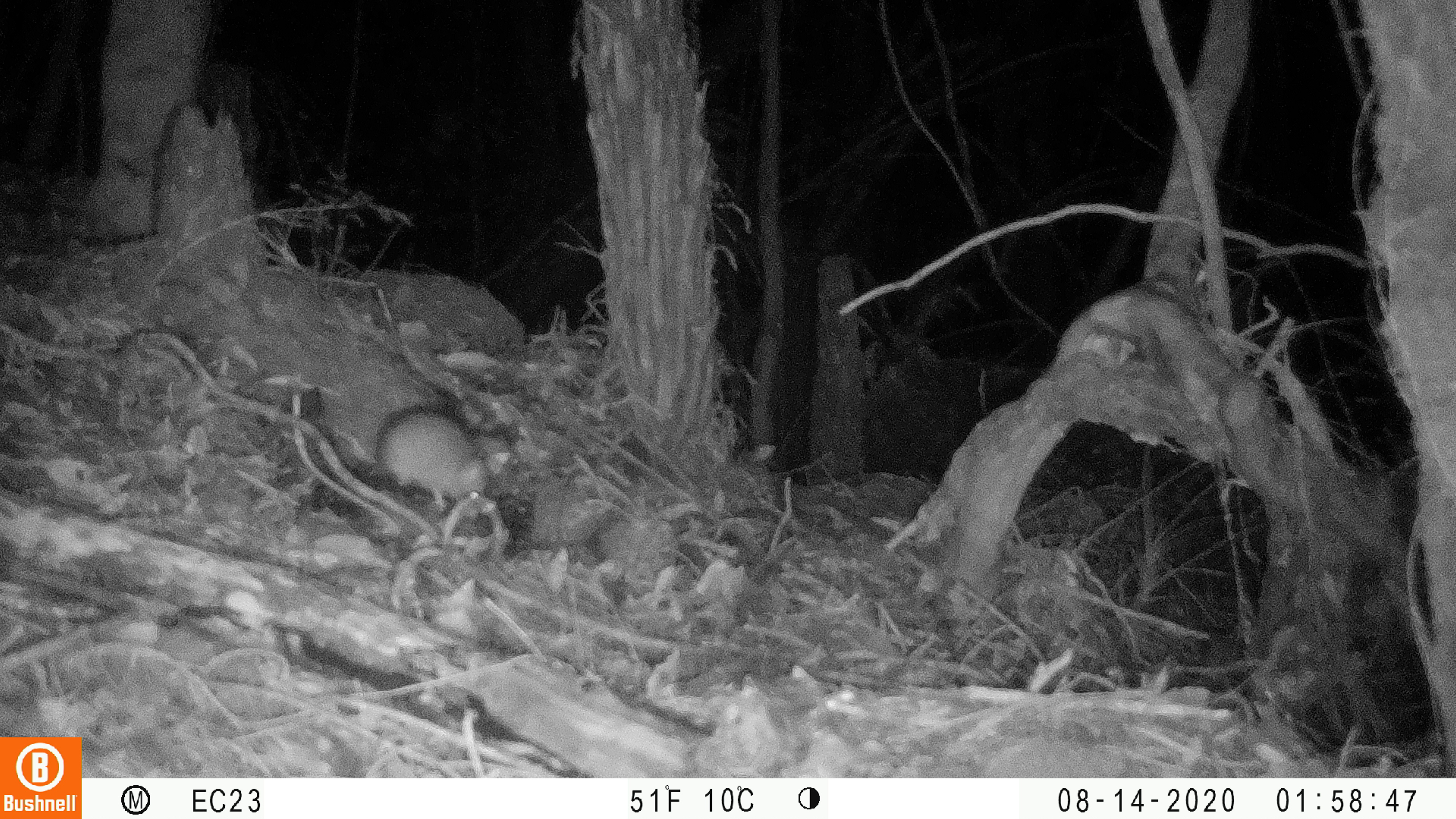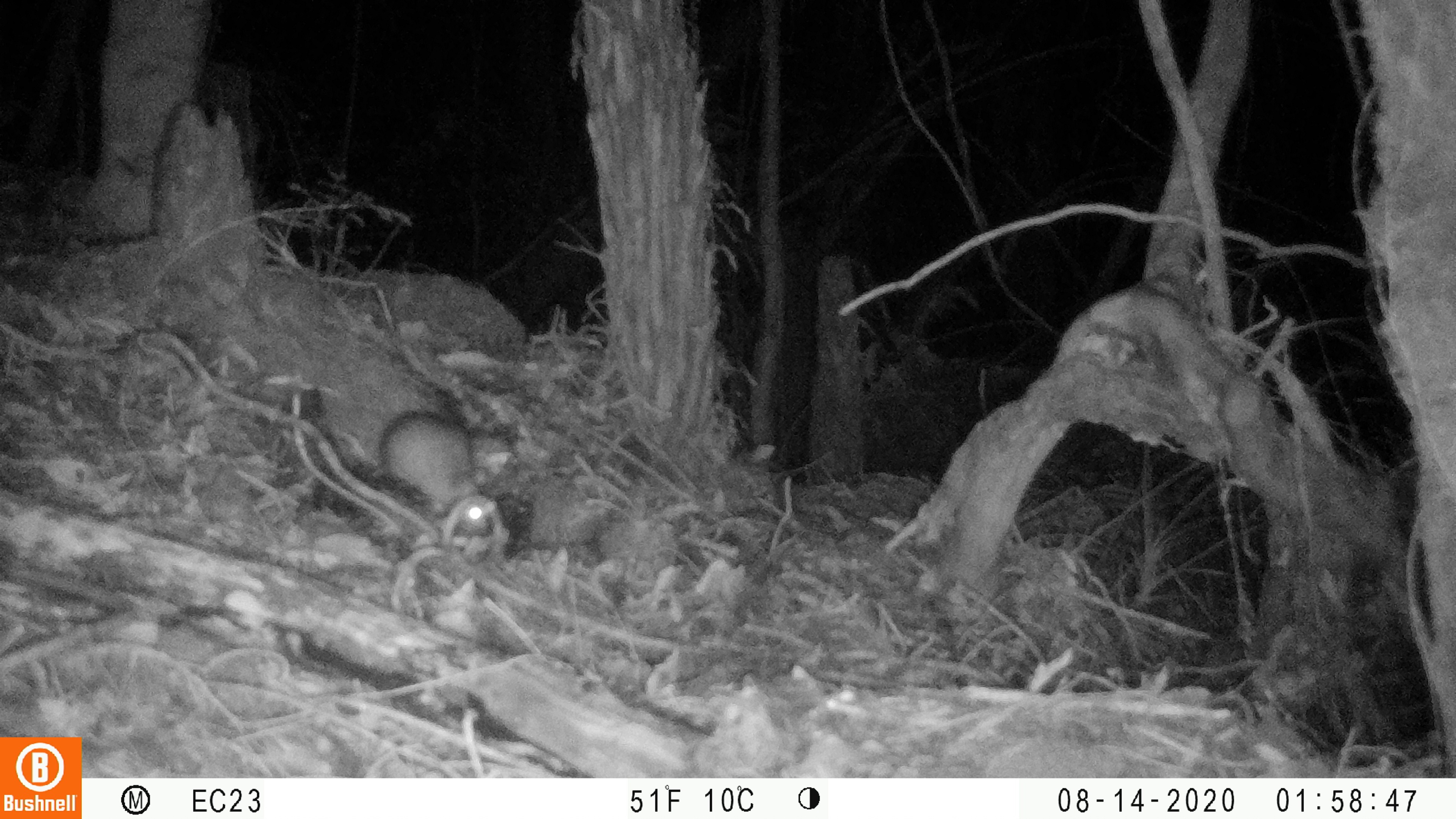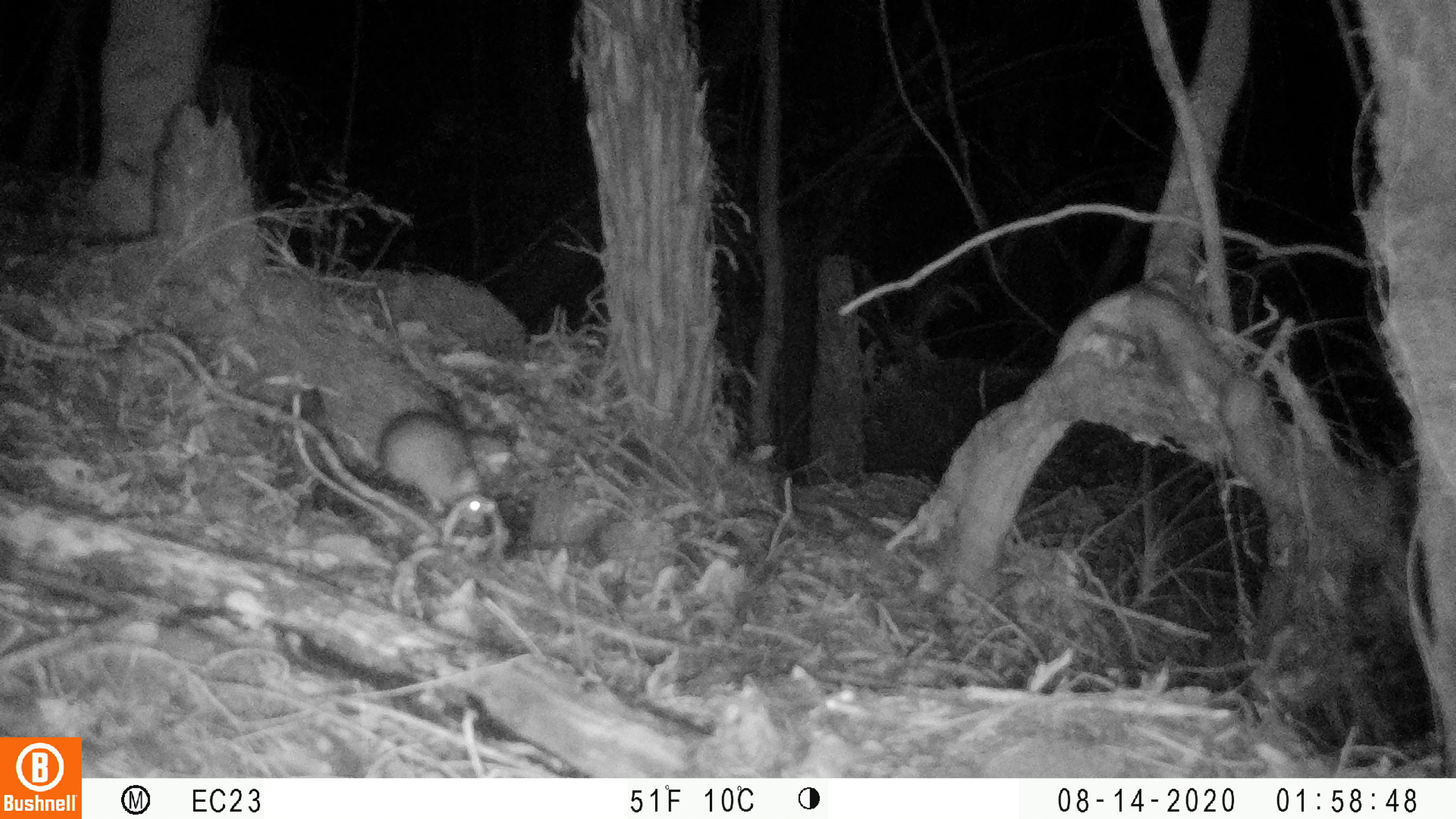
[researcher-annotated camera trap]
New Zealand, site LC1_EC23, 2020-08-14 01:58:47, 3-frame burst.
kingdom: Animalia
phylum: Chordata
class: Mammalia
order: Rodentia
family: Muridae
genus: Rattus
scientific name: Rattus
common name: rat